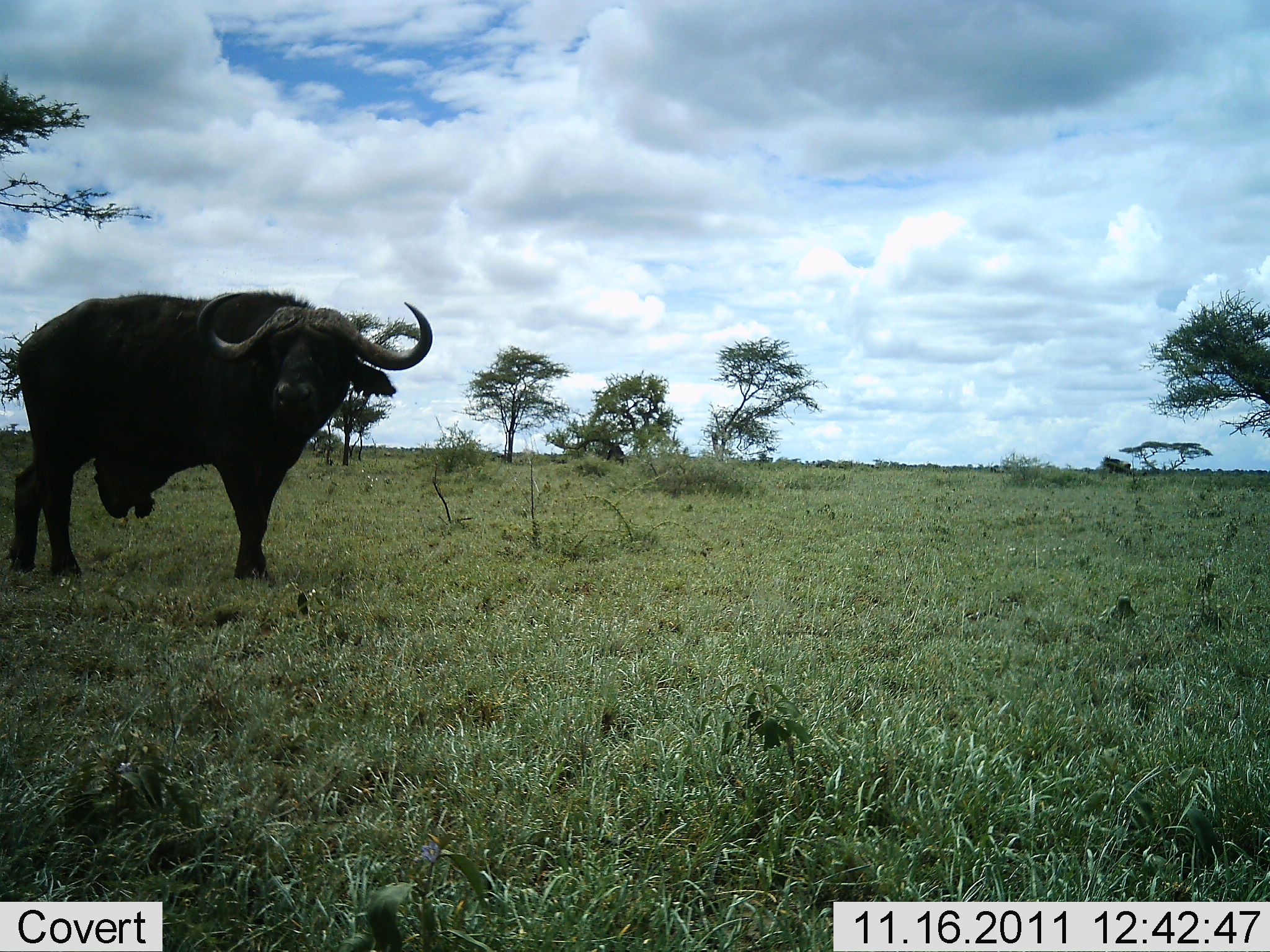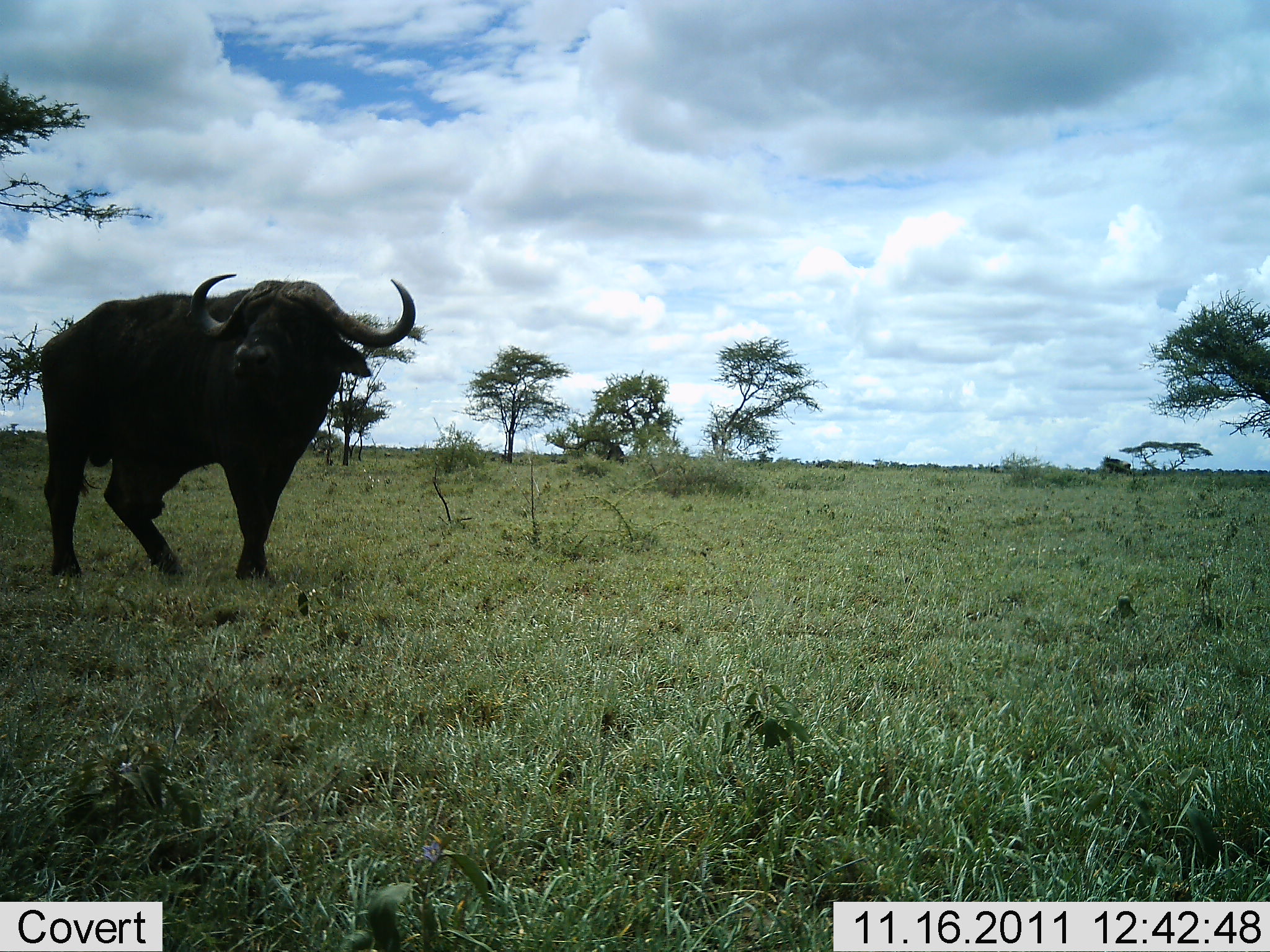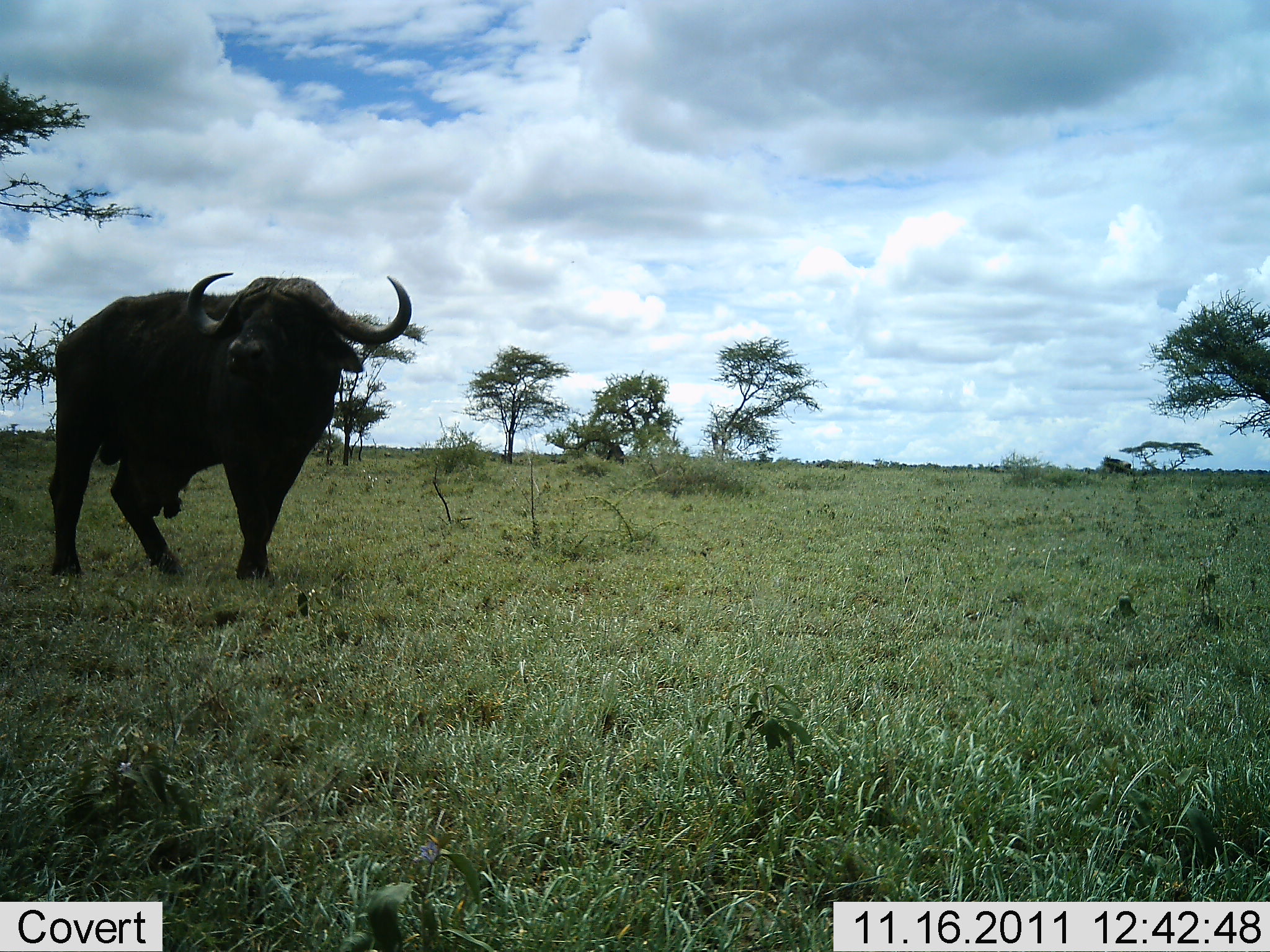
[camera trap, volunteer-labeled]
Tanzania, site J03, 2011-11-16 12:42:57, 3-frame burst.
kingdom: Animalia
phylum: Chordata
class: Mammalia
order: Artiodactyla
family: Bovidae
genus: Syncerus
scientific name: Syncerus caffer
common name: cape buffalo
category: buffalo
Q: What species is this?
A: Buffalo (cape buffalo) (Syncerus caffer).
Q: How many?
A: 1.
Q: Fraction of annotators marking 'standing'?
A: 91%.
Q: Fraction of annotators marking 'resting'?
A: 0%.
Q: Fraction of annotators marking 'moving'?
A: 9%.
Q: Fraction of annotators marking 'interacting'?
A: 0%.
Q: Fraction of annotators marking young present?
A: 0%.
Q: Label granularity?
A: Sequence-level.